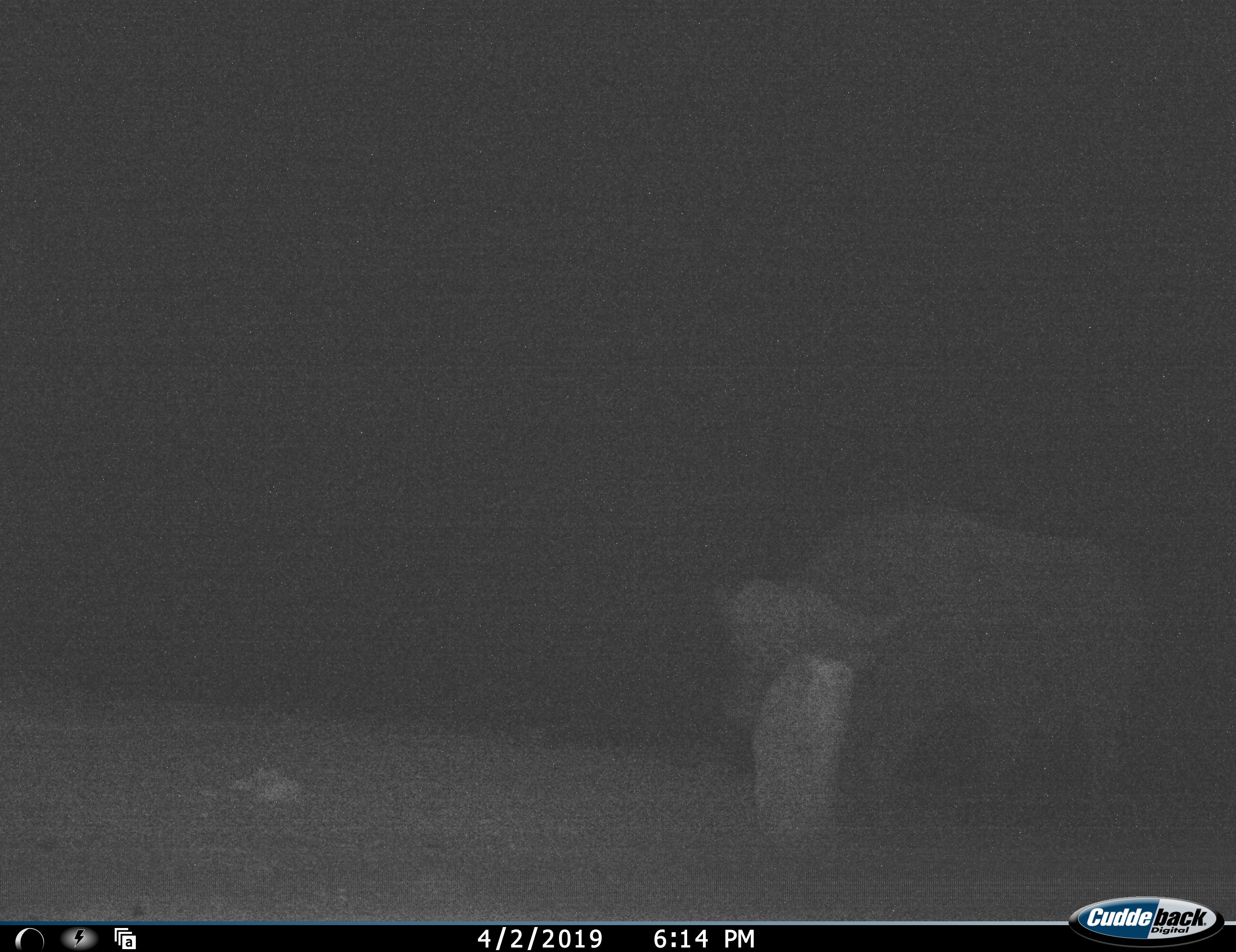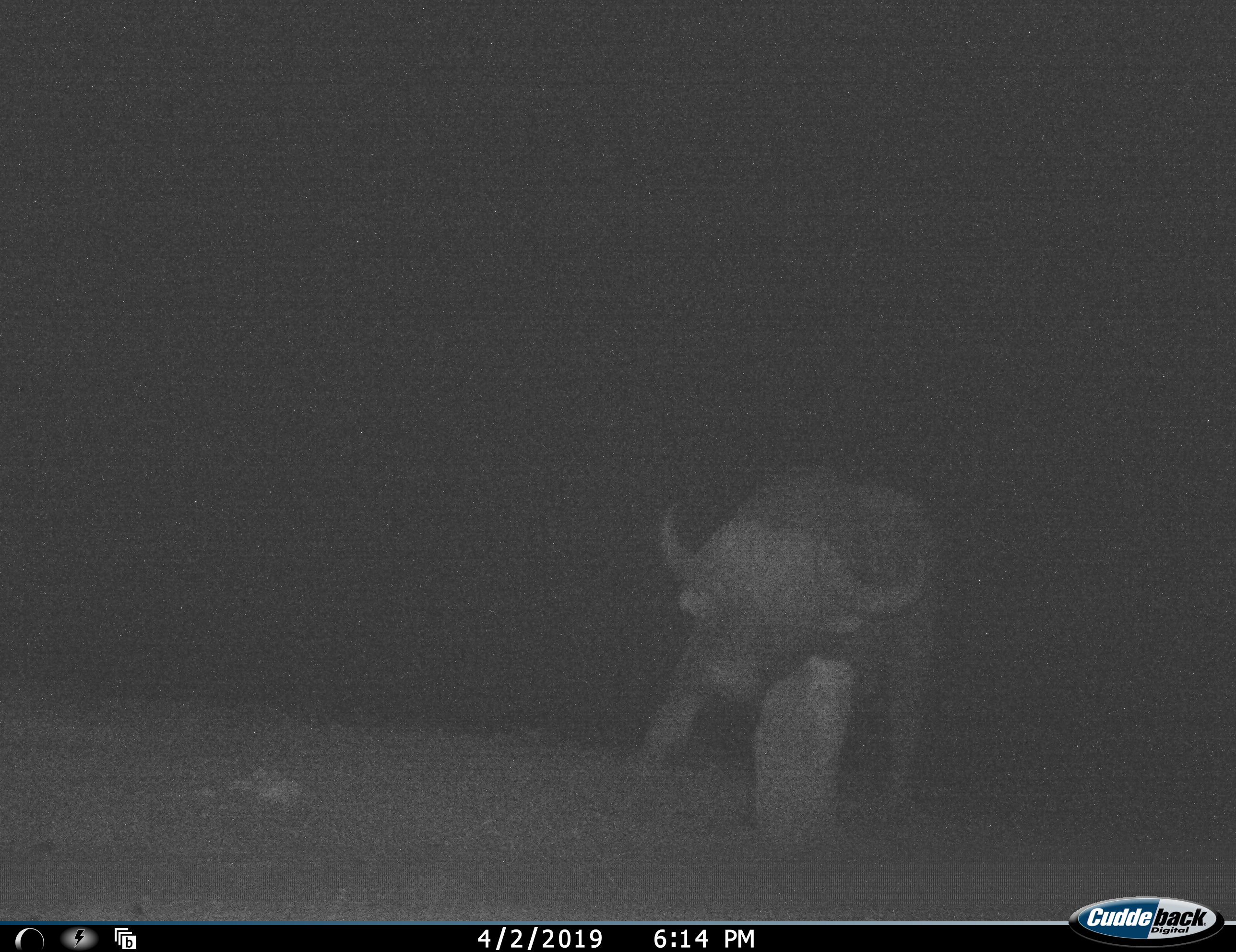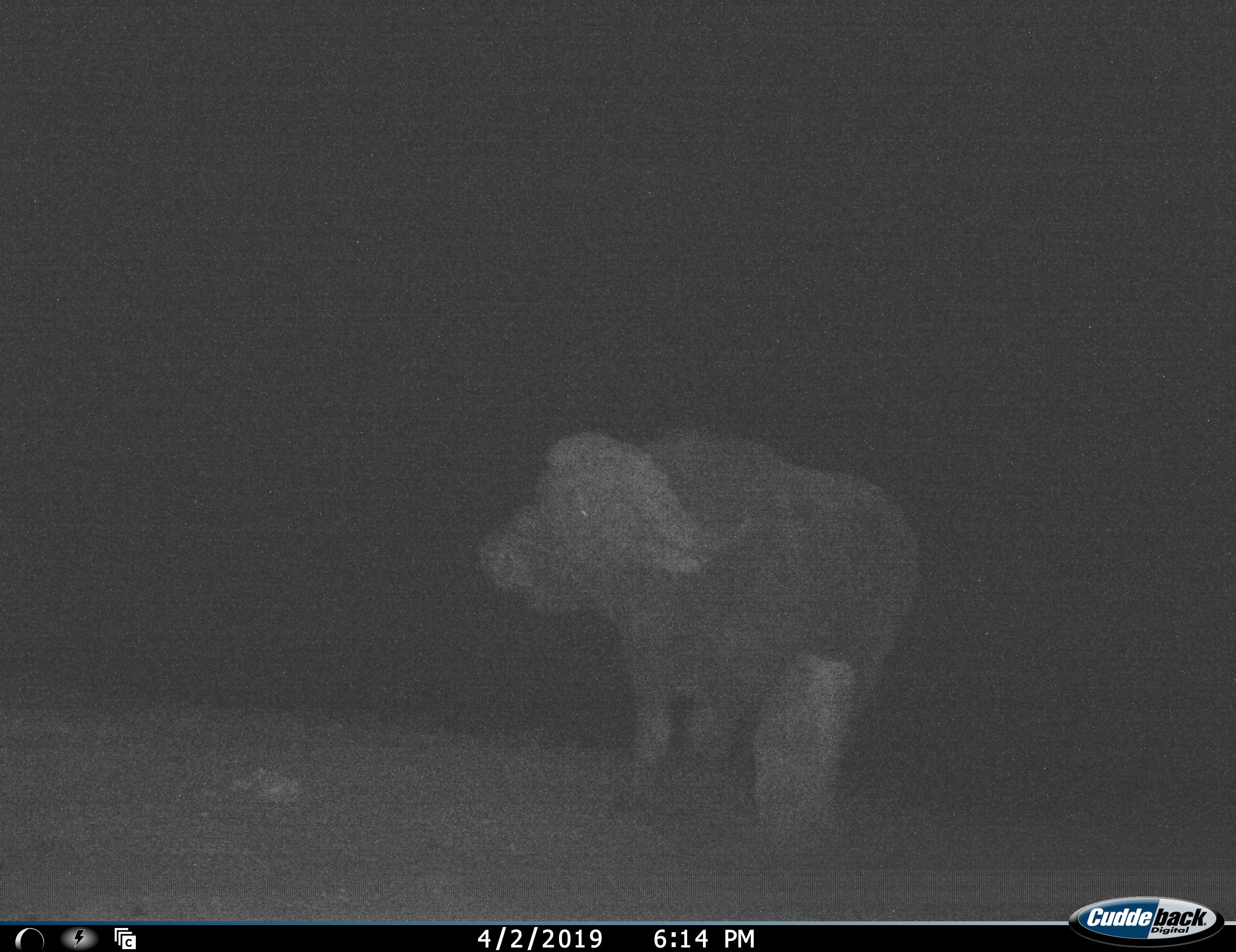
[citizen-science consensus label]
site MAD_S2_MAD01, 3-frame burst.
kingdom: Animalia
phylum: Chordata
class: Mammalia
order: Artiodactyla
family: Bovidae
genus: Syncerus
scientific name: Syncerus caffer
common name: african buffalo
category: buffalo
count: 1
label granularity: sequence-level